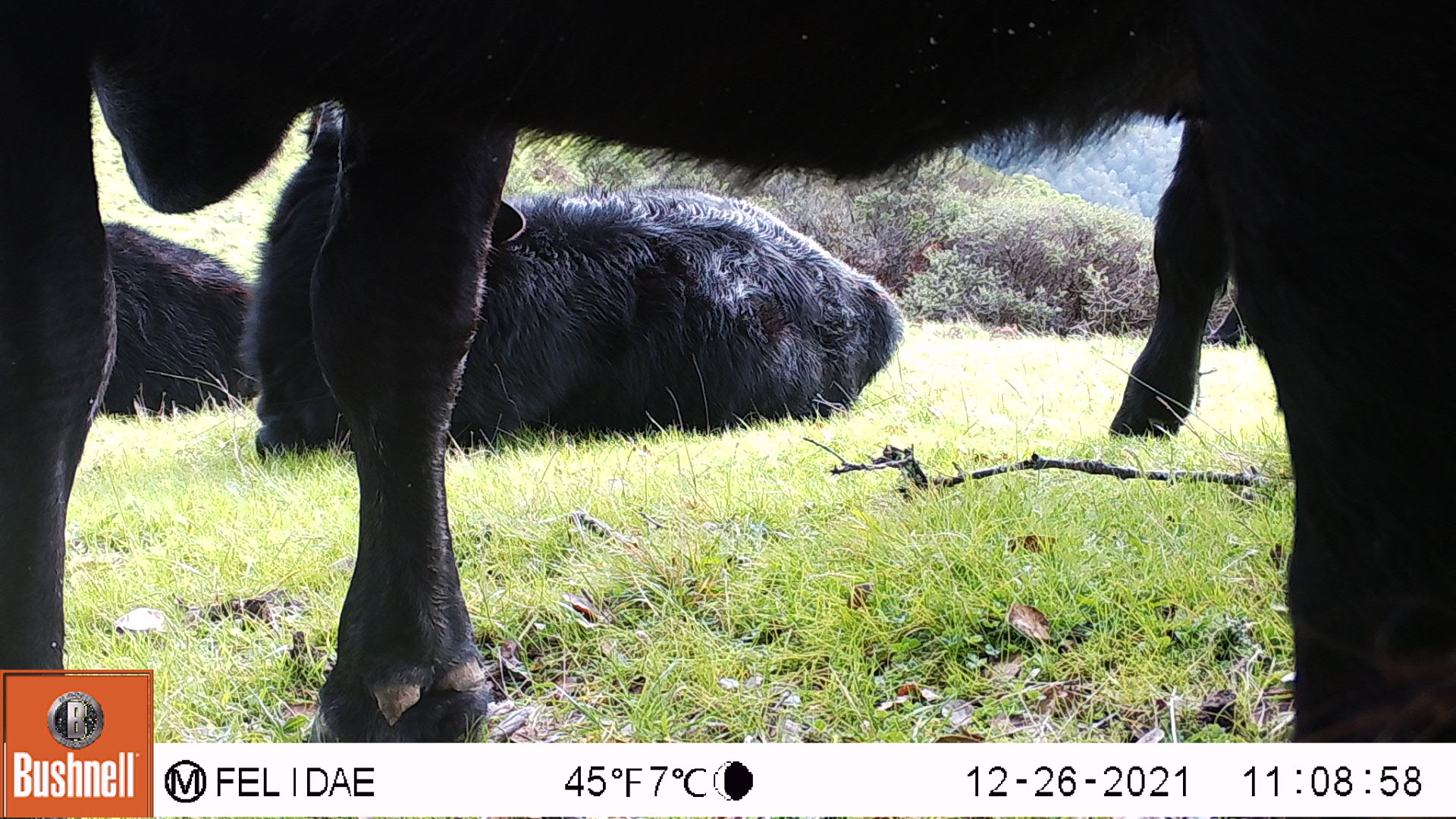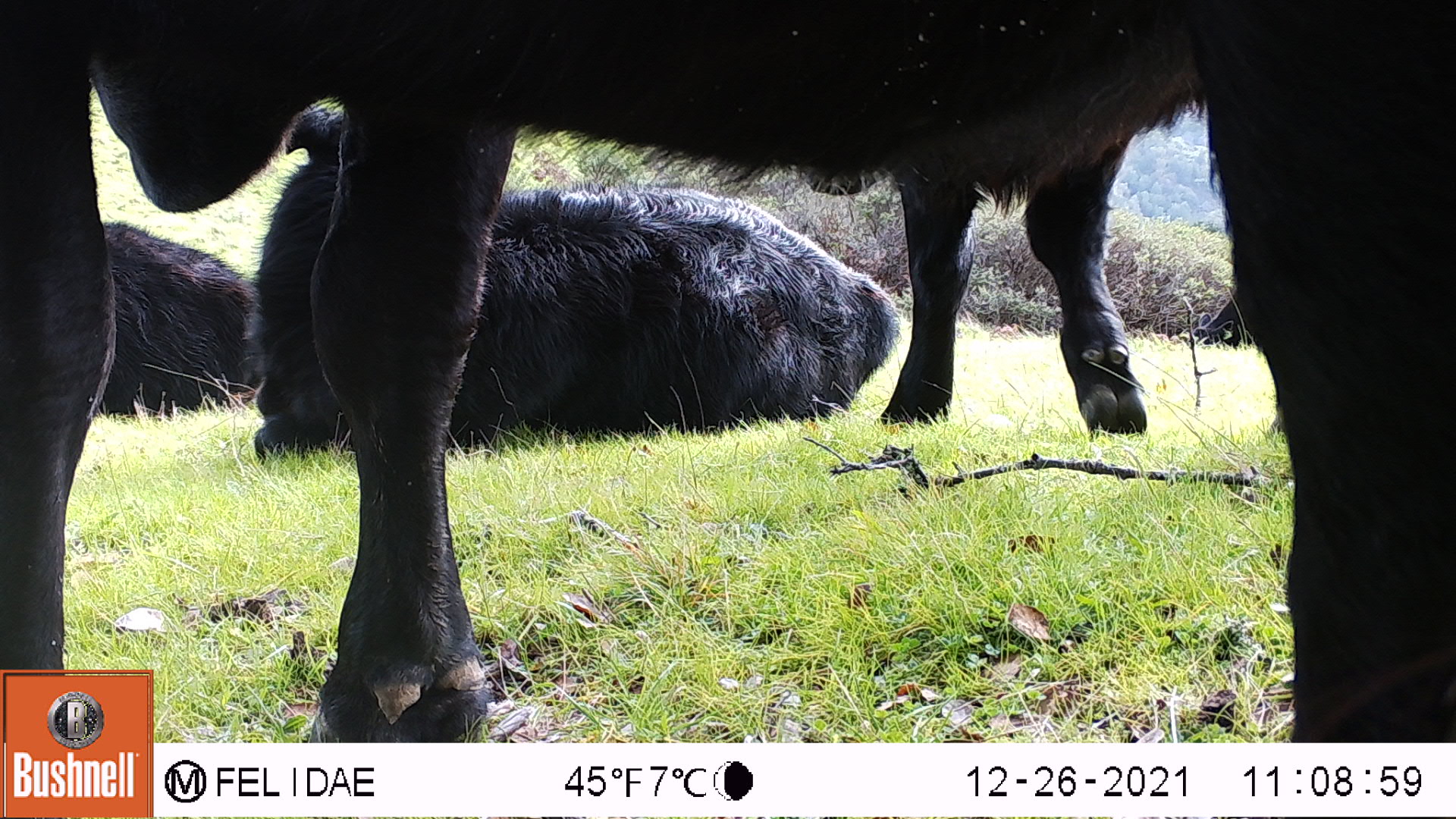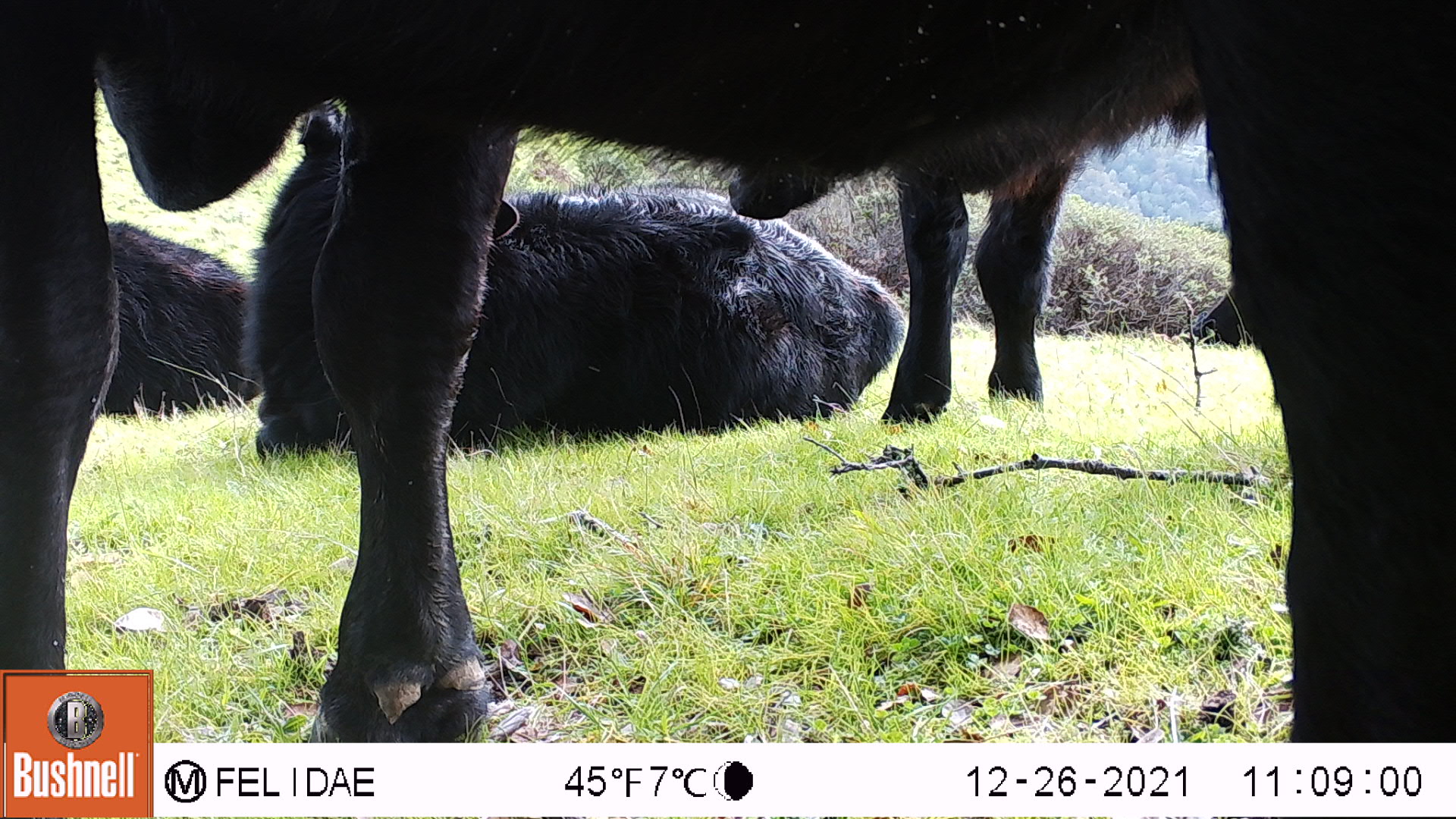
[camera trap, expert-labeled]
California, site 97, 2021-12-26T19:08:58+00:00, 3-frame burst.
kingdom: Animalia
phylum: Chordata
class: Mammalia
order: Artiodactyla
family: Bovidae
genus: Bos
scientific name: Bos taurus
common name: domestic cattle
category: cattle